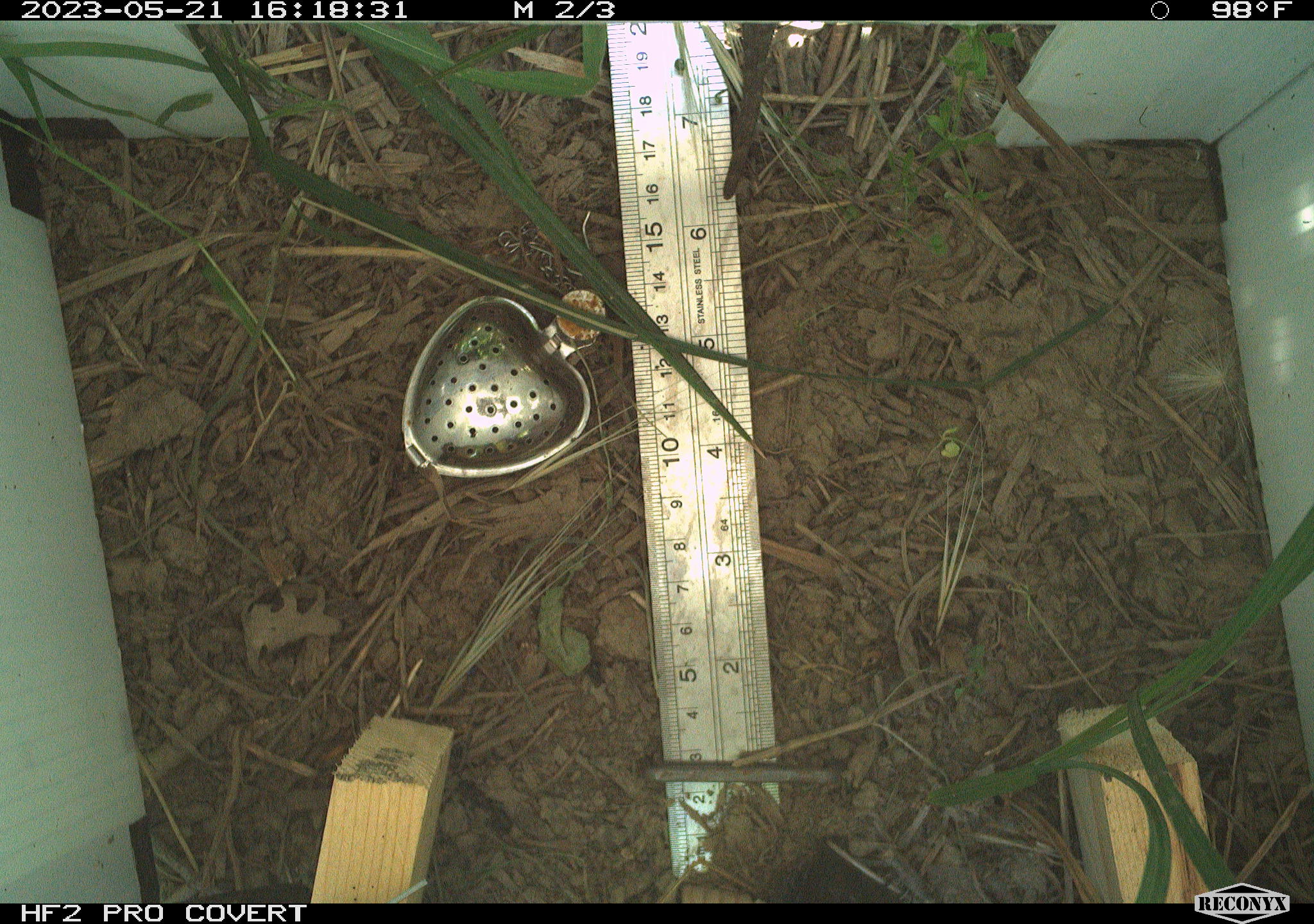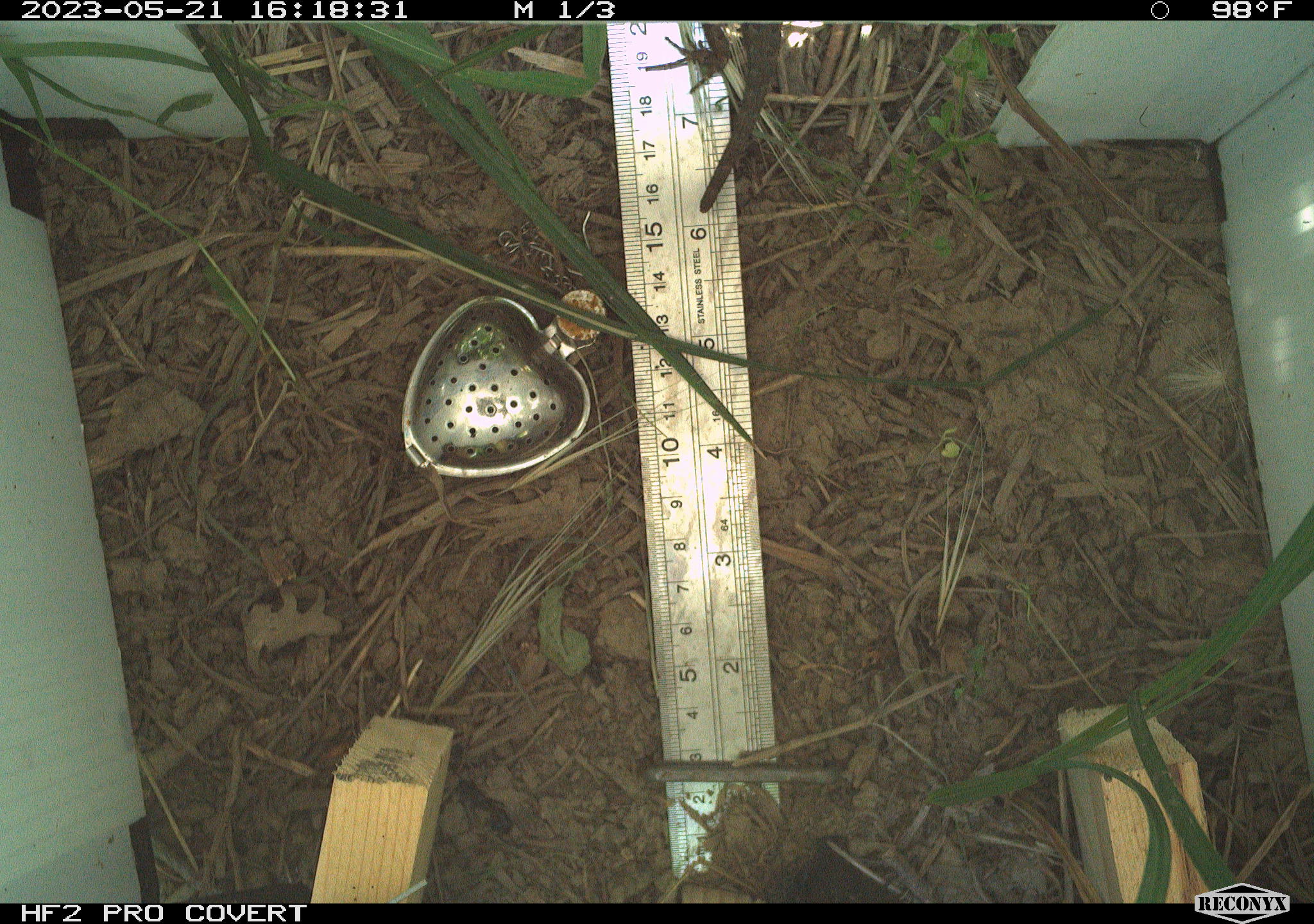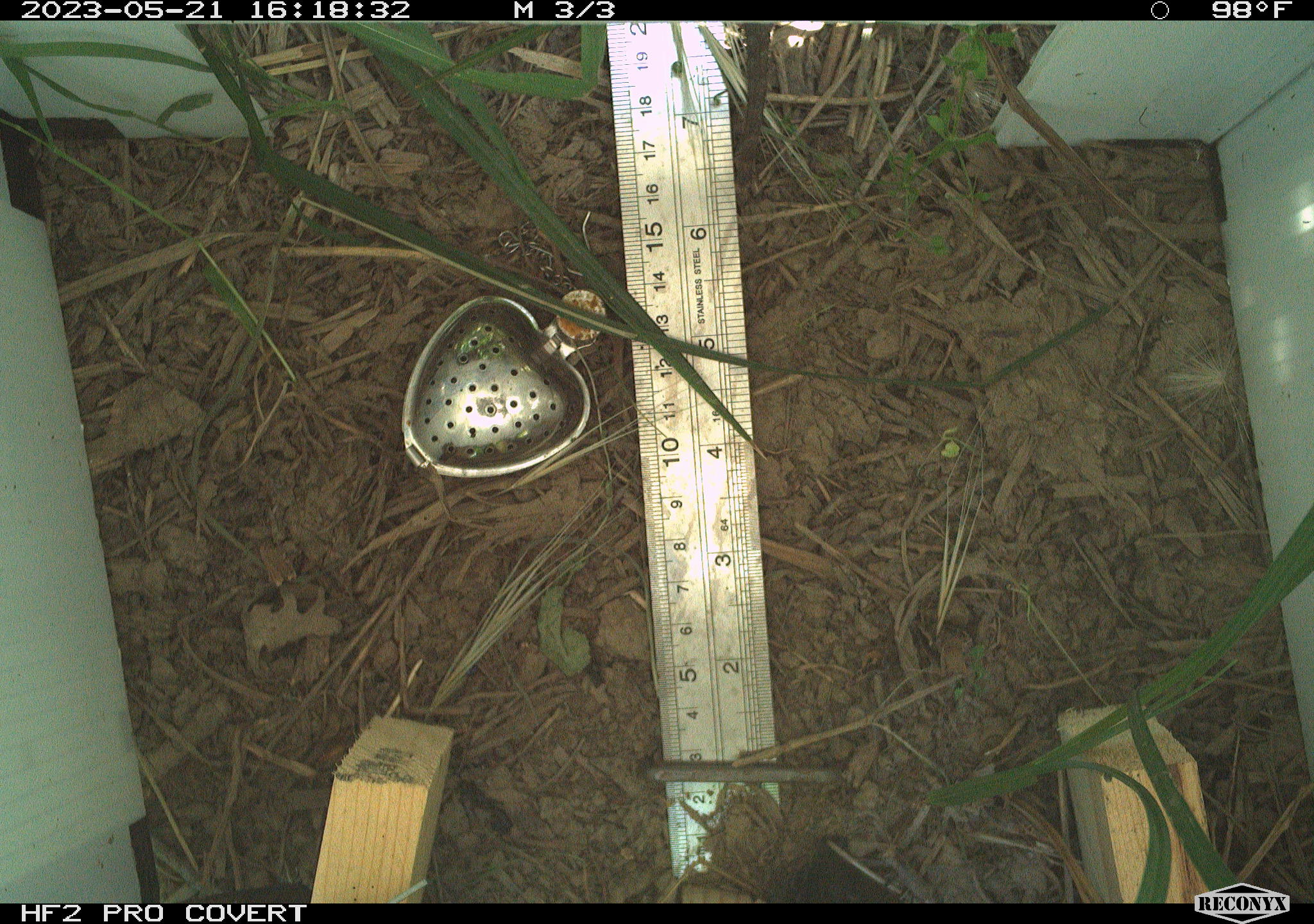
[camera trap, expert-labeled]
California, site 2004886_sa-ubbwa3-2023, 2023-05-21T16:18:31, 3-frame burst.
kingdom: Animalia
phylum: Chordata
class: Reptilia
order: Squamata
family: Phrynosomatidae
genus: Sceloporus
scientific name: Sceloporus occidentalis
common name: western fence lizard